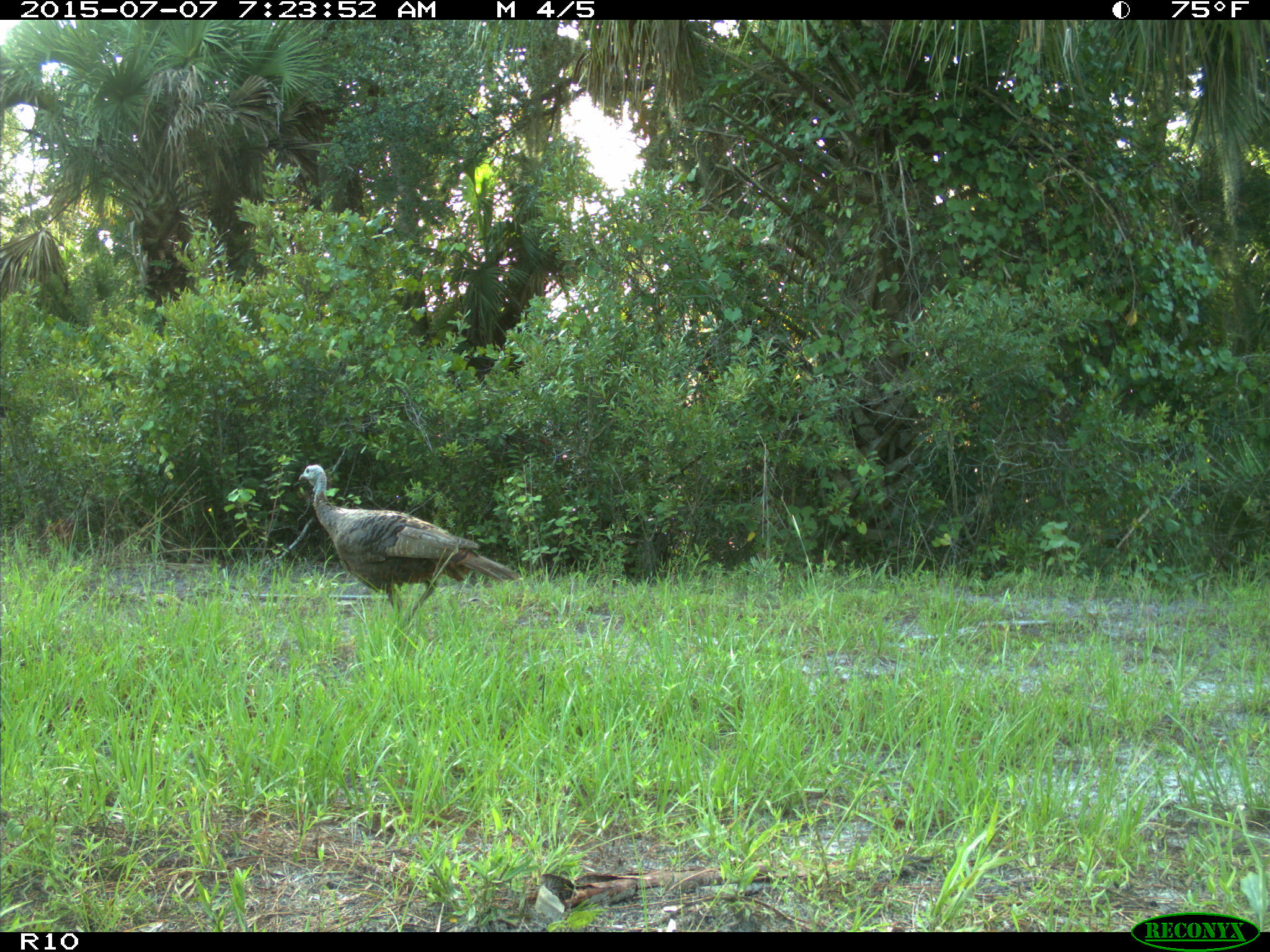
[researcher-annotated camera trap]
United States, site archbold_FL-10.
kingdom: Animalia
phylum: Chordata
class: Aves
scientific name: Aves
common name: birds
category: unidentified bird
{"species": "unidentified bird (birds) (Aves)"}